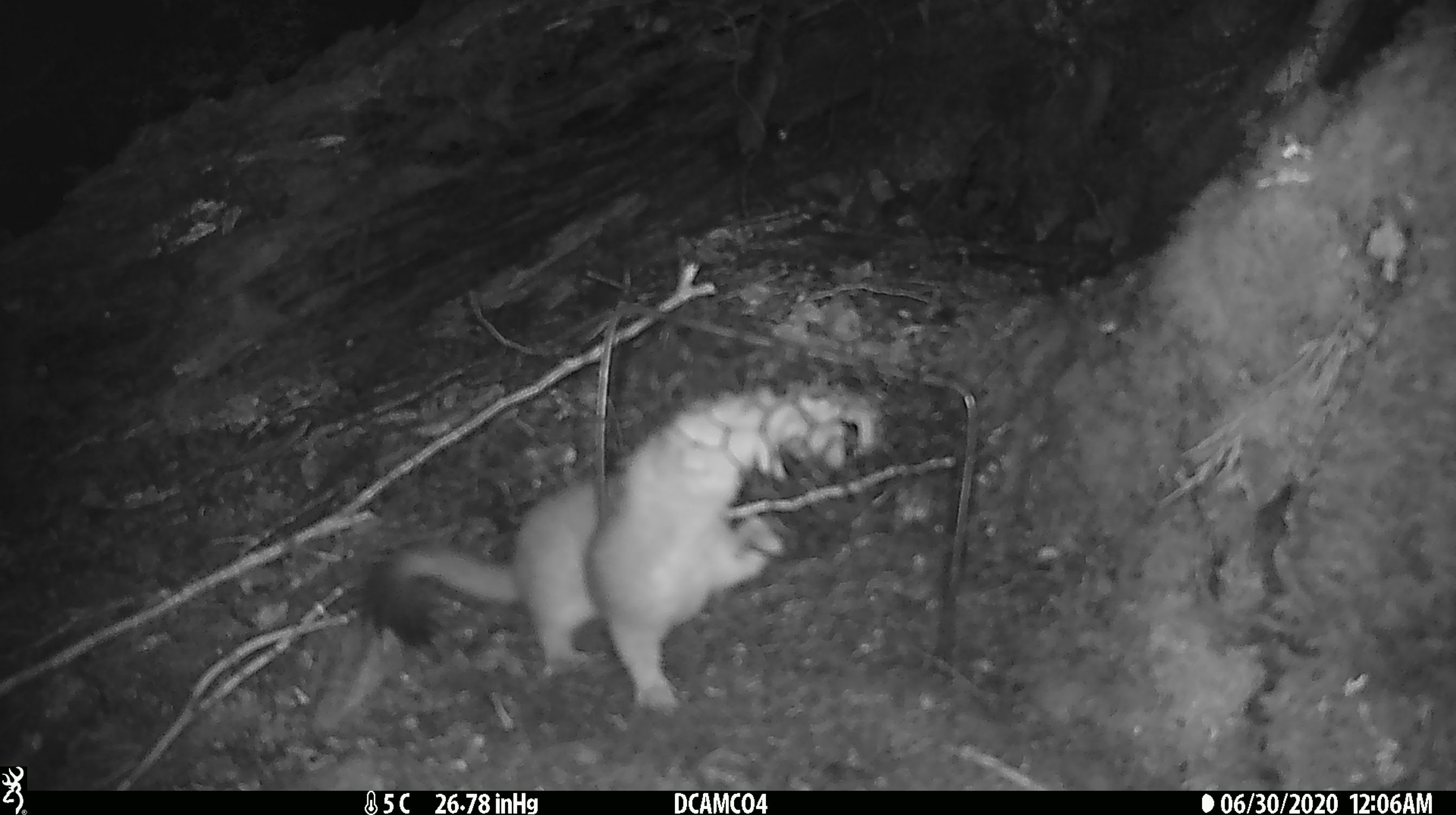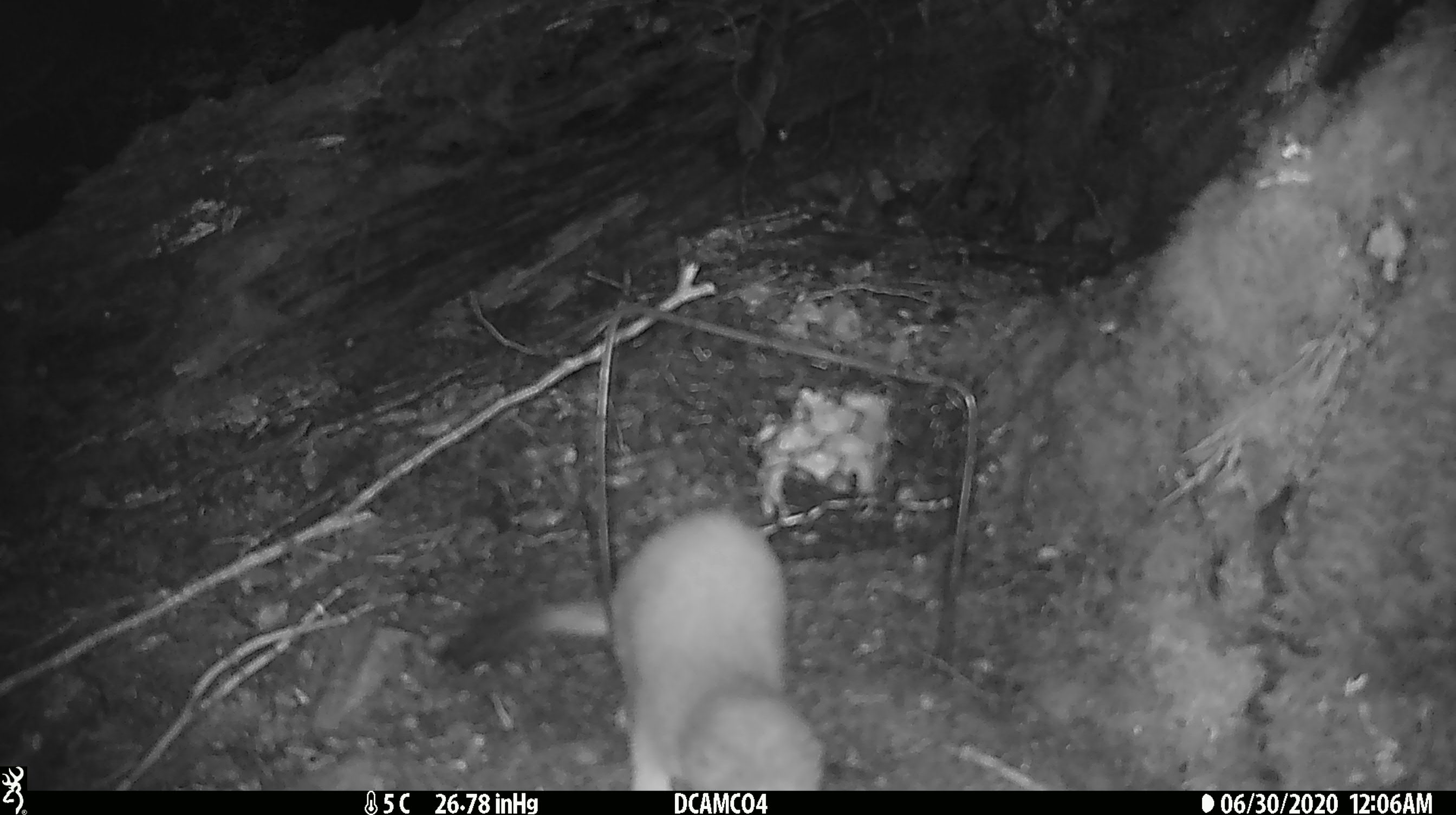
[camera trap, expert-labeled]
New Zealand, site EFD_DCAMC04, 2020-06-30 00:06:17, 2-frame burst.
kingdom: Animalia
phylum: Chordata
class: Mammalia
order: Carnivora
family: Mustelidae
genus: Mustela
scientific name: Mustela erminea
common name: stoat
Stoat (Mustela erminea).